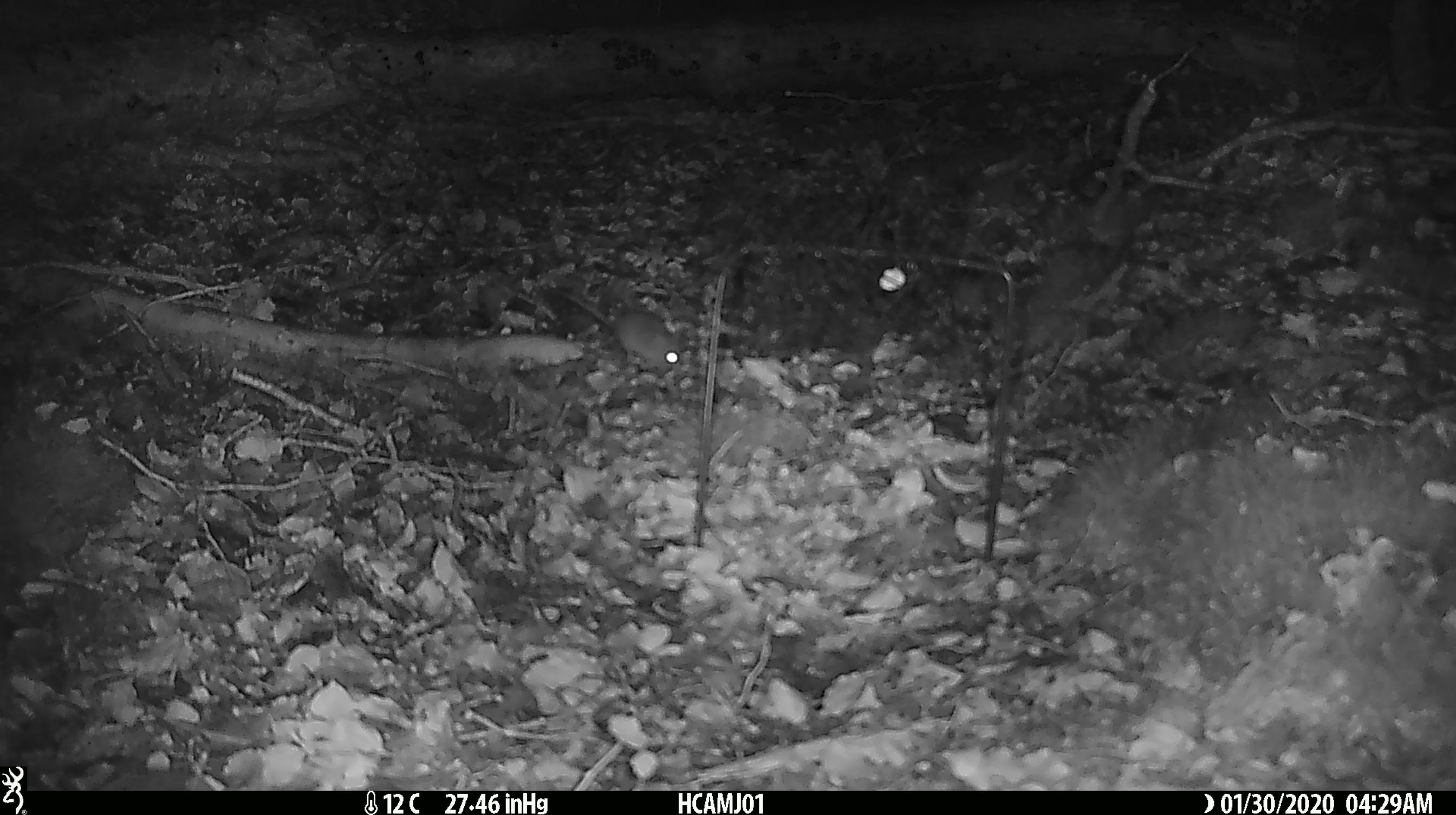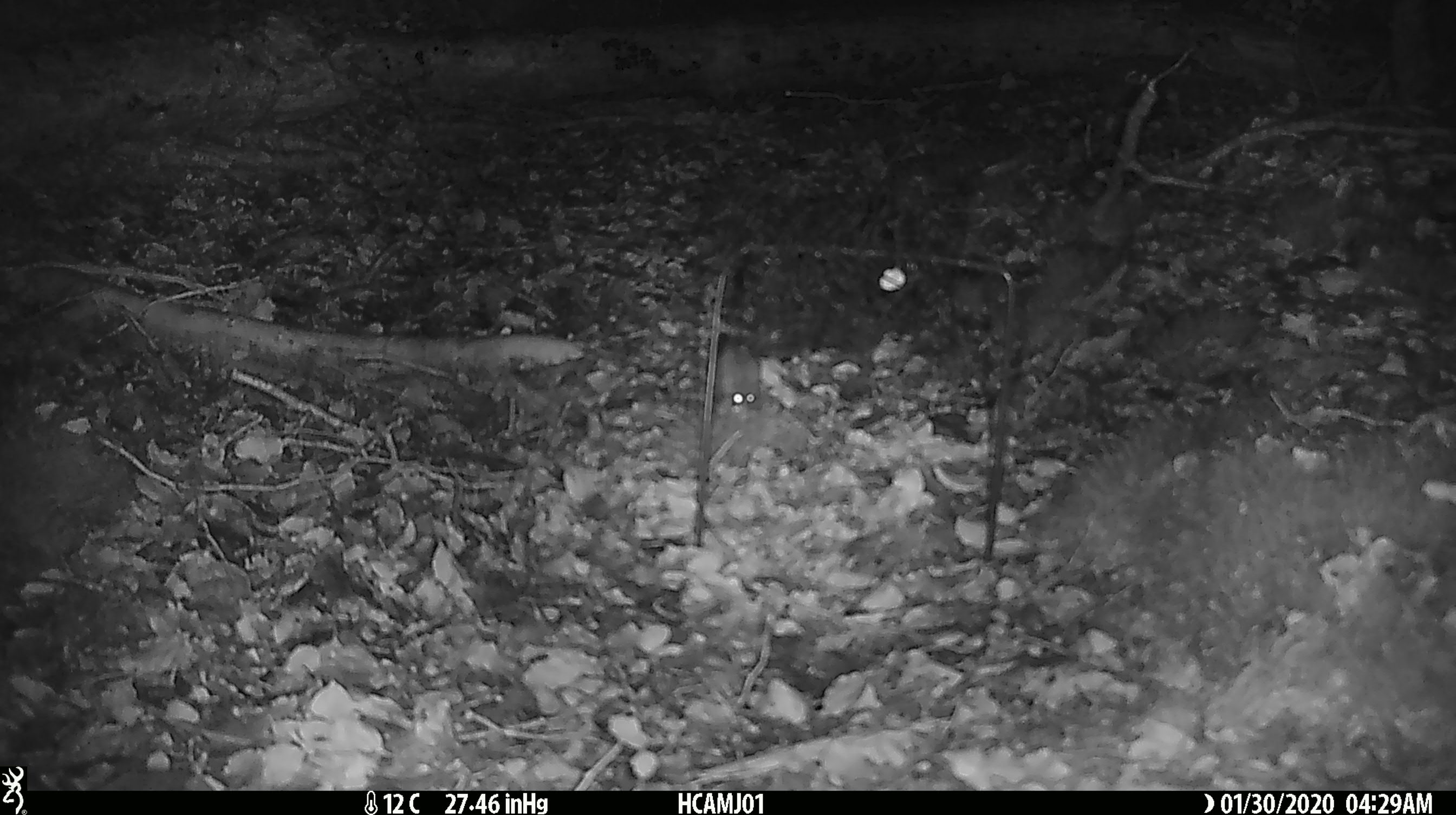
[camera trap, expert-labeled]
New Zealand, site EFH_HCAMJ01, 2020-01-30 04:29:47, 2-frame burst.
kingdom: Animalia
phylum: Chordata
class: Mammalia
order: Rodentia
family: Muridae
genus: Mus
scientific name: Mus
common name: mouse